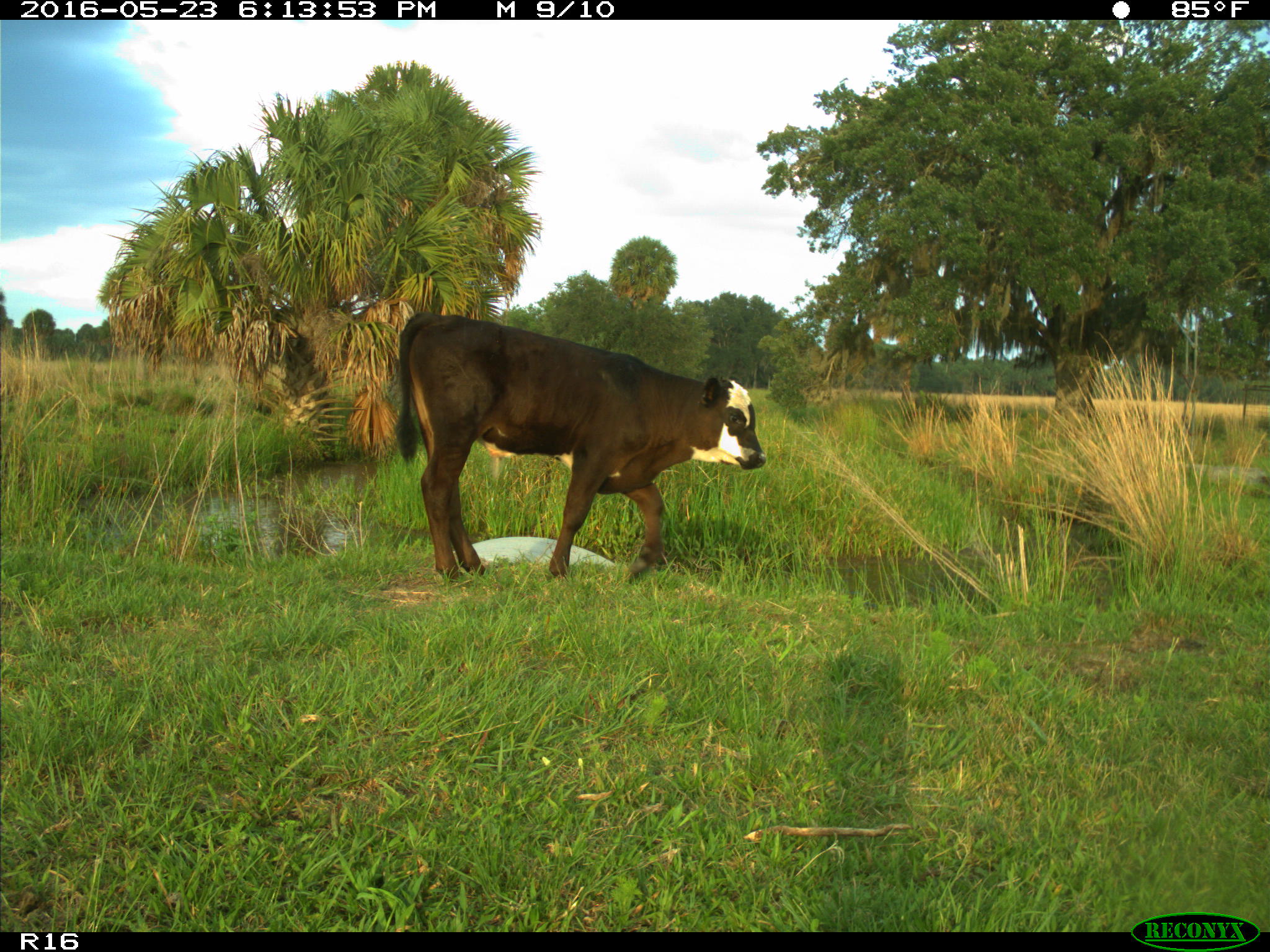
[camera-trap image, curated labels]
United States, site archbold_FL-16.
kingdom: Animalia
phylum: Chordata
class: Mammalia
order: Artiodactyla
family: Bovidae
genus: Bos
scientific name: Bos taurus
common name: domestic cow